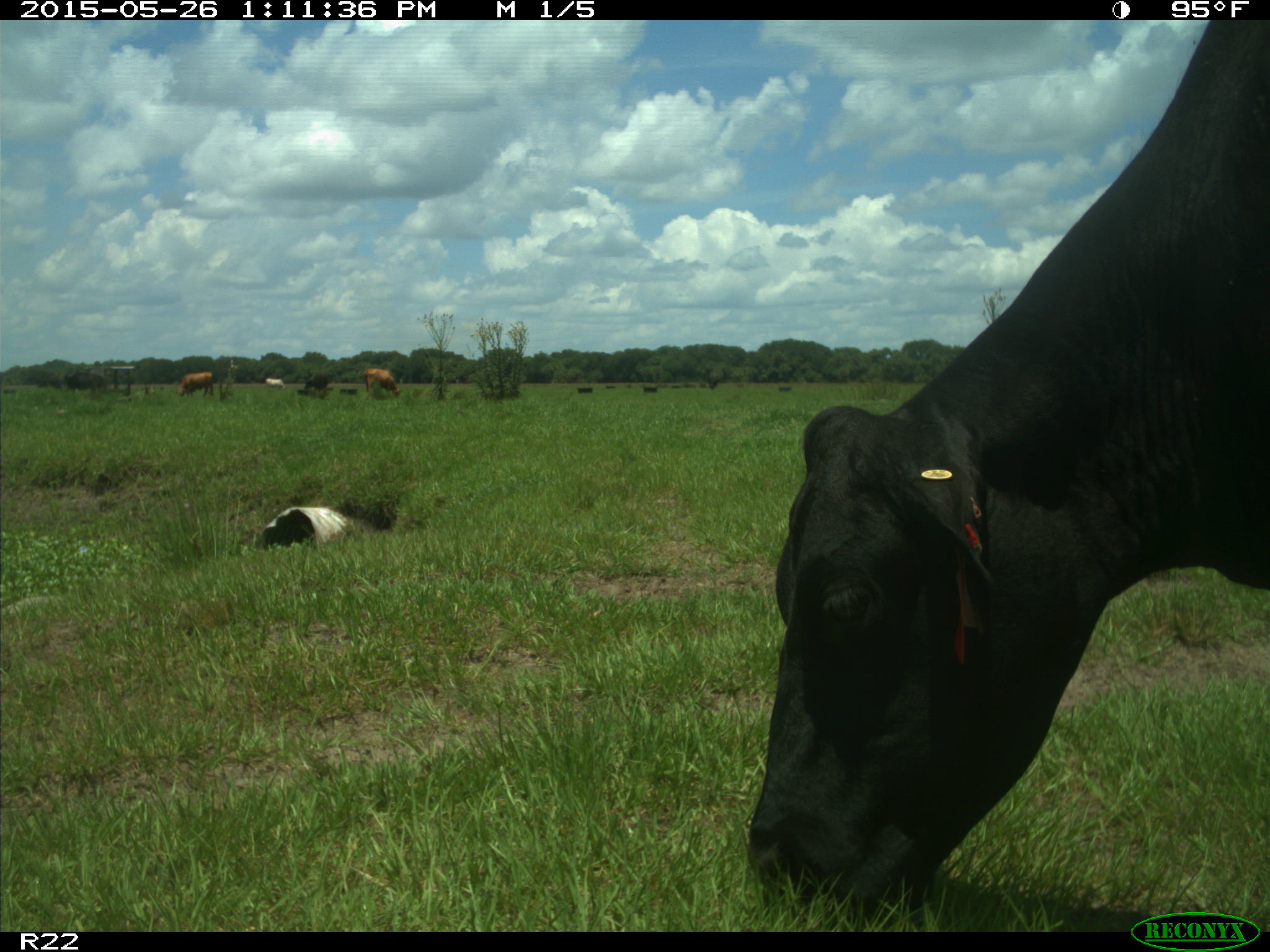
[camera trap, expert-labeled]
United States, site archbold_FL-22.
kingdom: Animalia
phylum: Chordata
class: Mammalia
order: Artiodactyla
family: Bovidae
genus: Bos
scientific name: Bos taurus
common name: domestic cow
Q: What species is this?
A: Bos taurus (domestic cow).